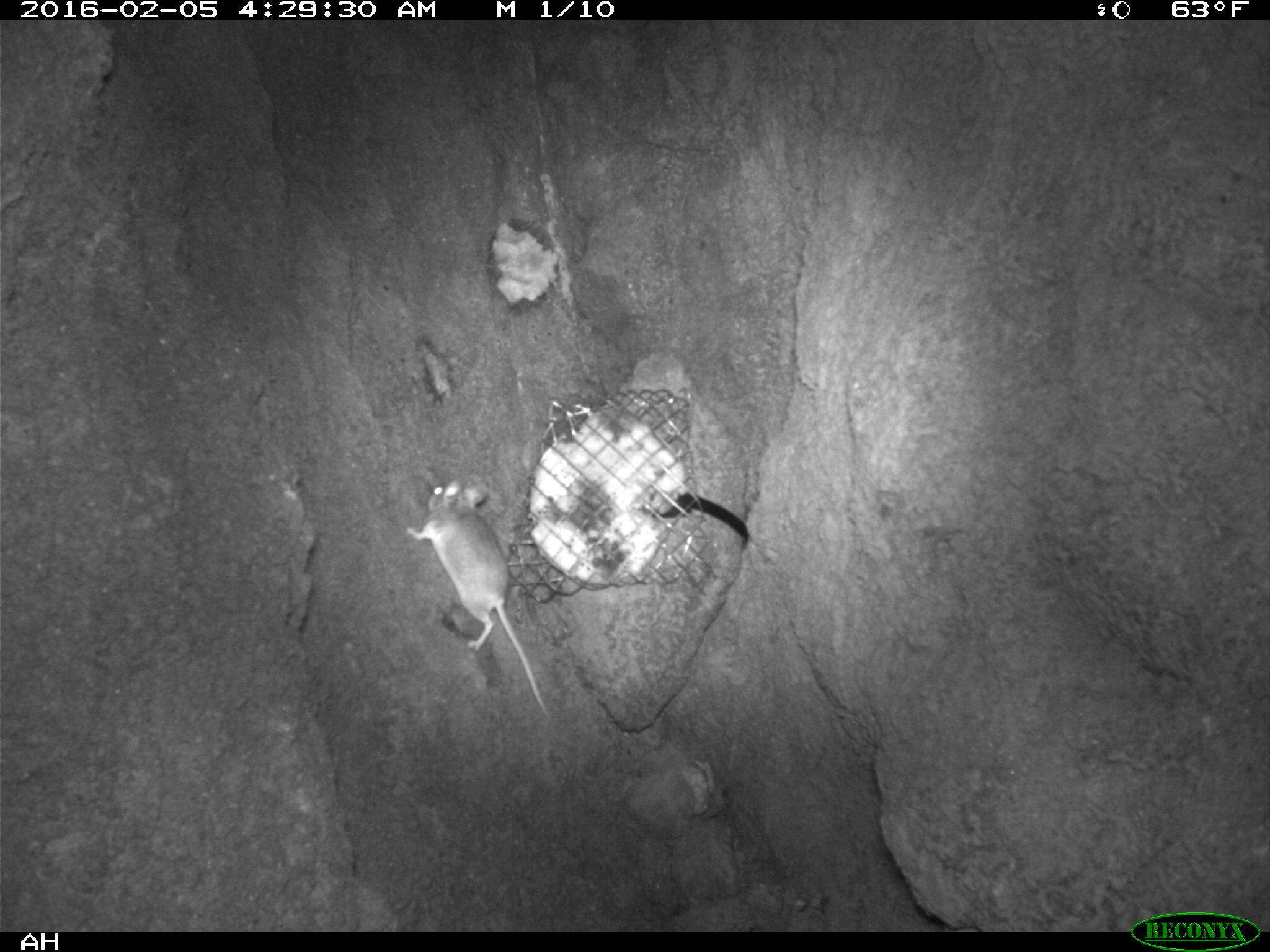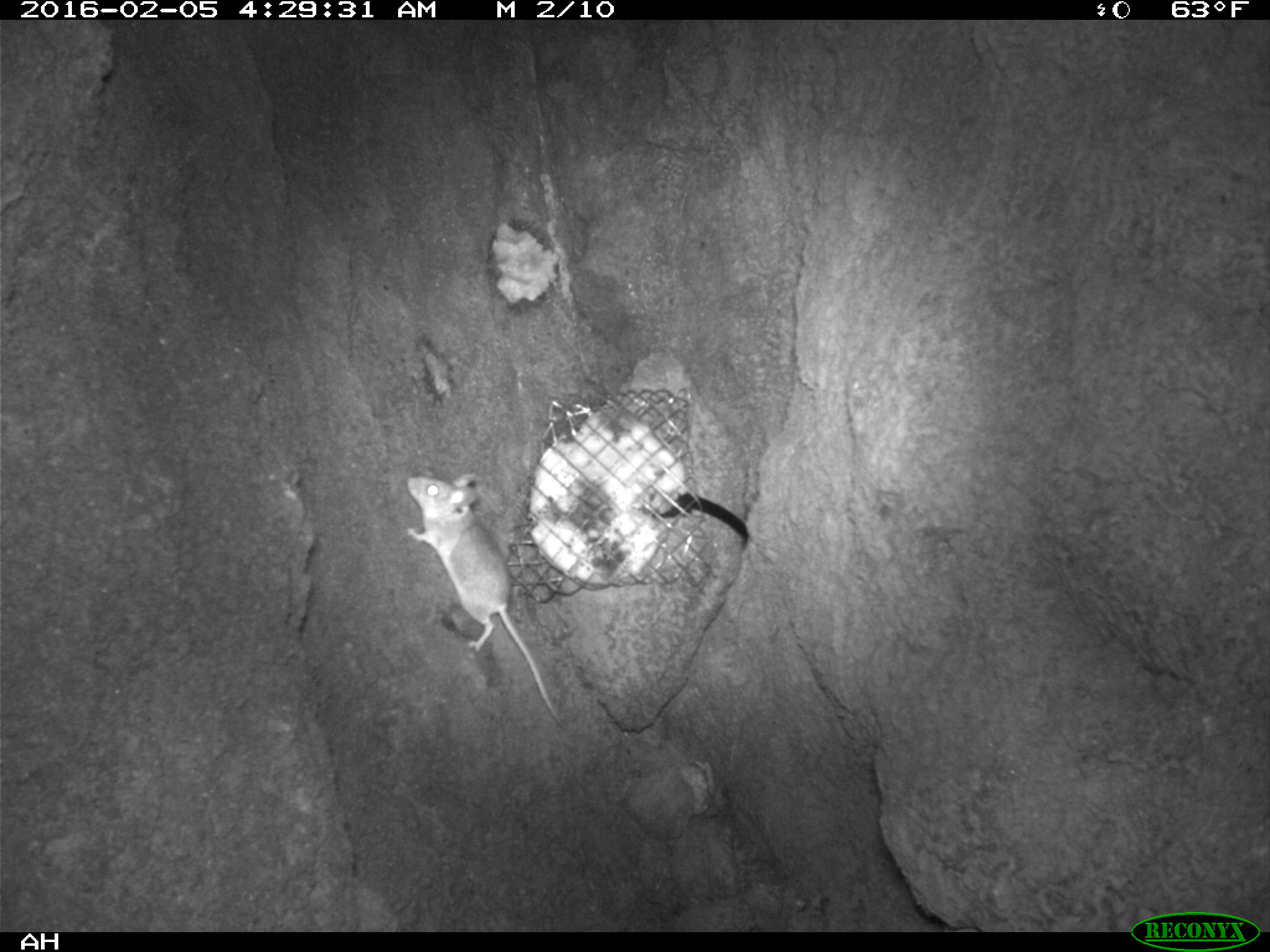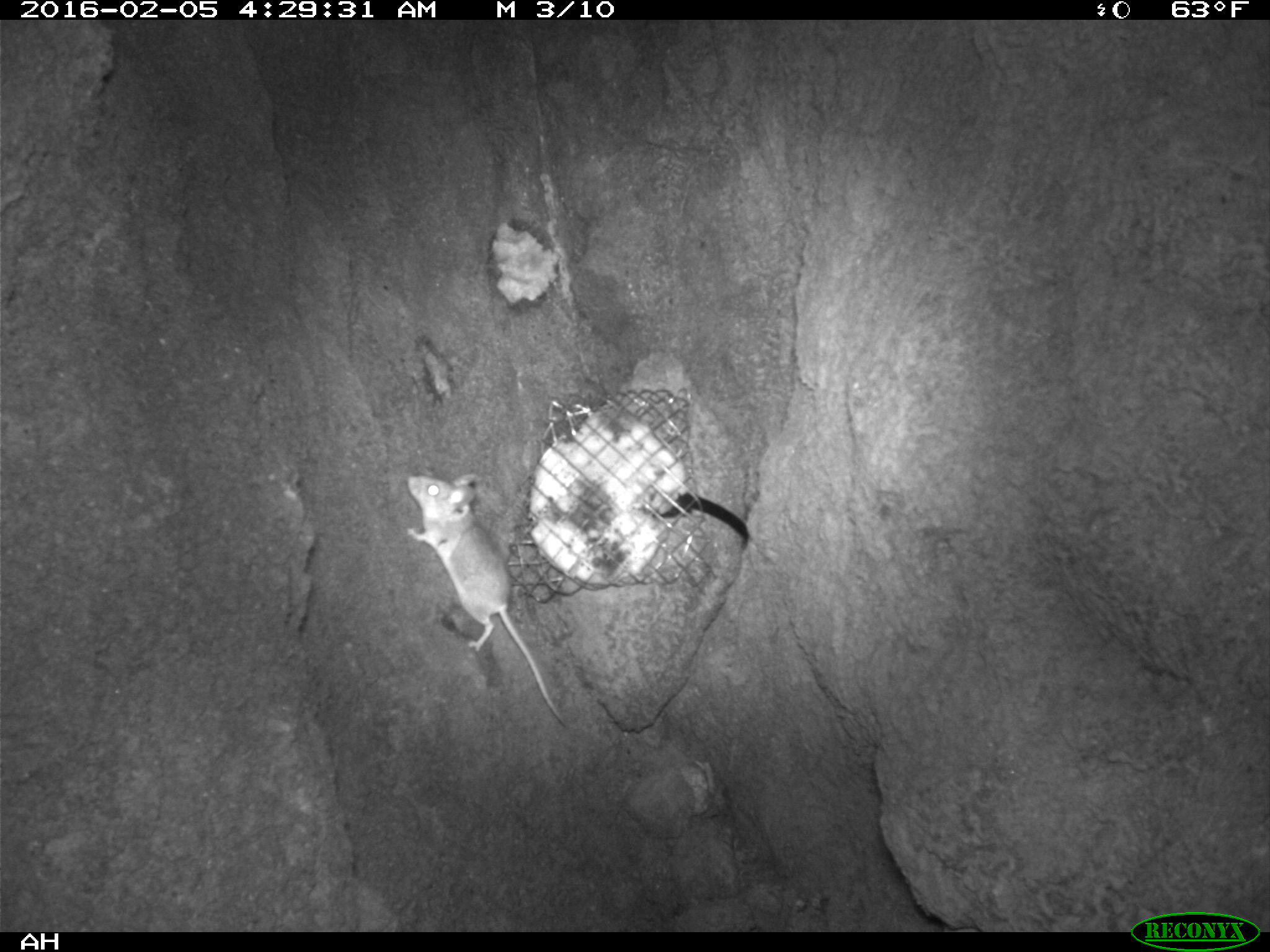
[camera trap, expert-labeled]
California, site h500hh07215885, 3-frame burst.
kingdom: Animalia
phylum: Chordata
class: Mammalia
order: Rodentia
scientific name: Rodentia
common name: rodent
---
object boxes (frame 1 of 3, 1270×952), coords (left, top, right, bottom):
rodent: (405, 478, 550, 723)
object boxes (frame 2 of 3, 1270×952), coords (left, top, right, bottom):
rodent: (406, 473, 562, 727)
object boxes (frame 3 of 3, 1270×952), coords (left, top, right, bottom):
rodent: (406, 474, 567, 726)